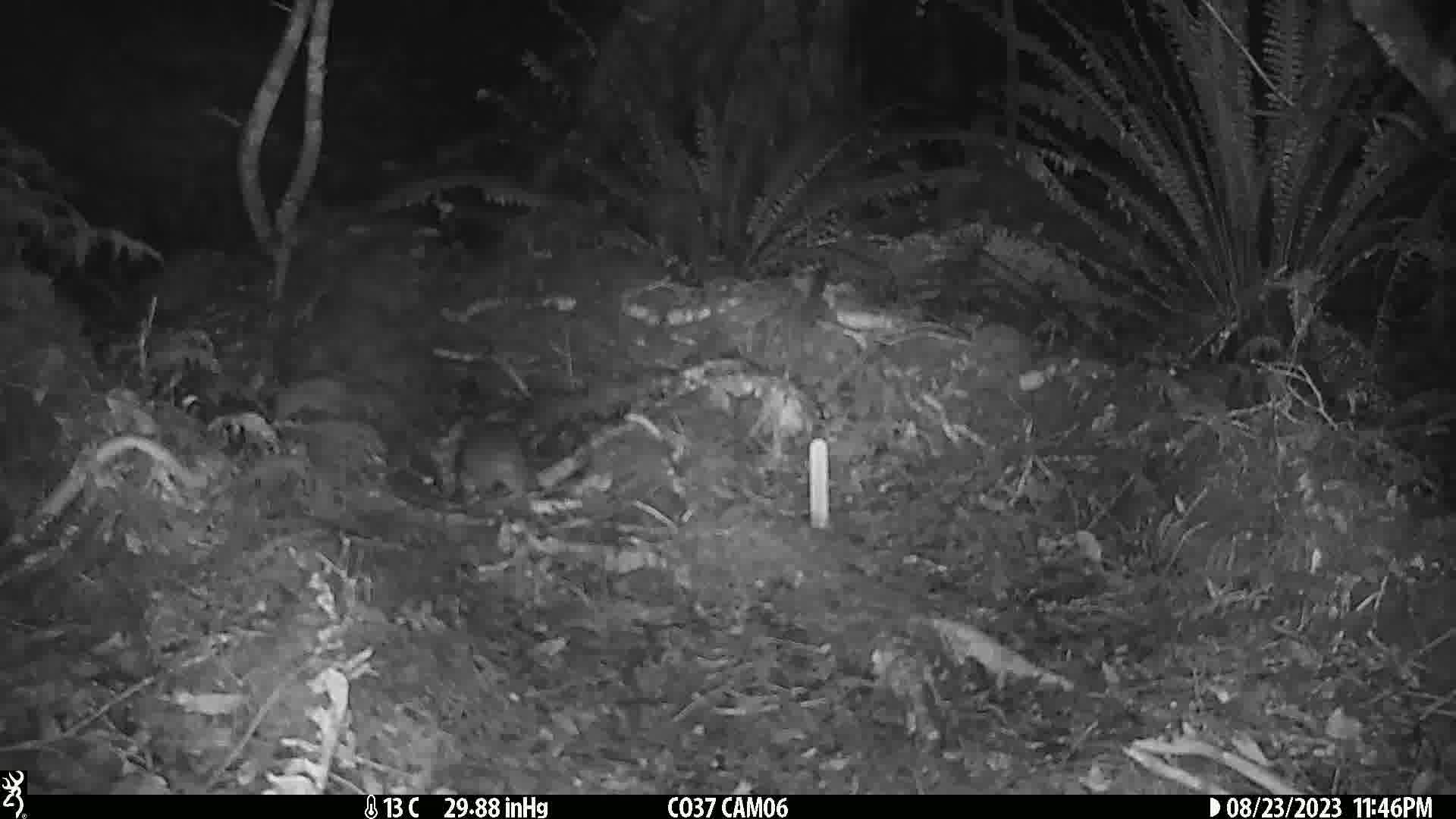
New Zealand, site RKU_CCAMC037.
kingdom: Animalia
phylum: Chordata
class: Mammalia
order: Rodentia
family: Muridae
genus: Rattus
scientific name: Rattus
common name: rat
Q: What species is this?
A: Rat (Rattus).